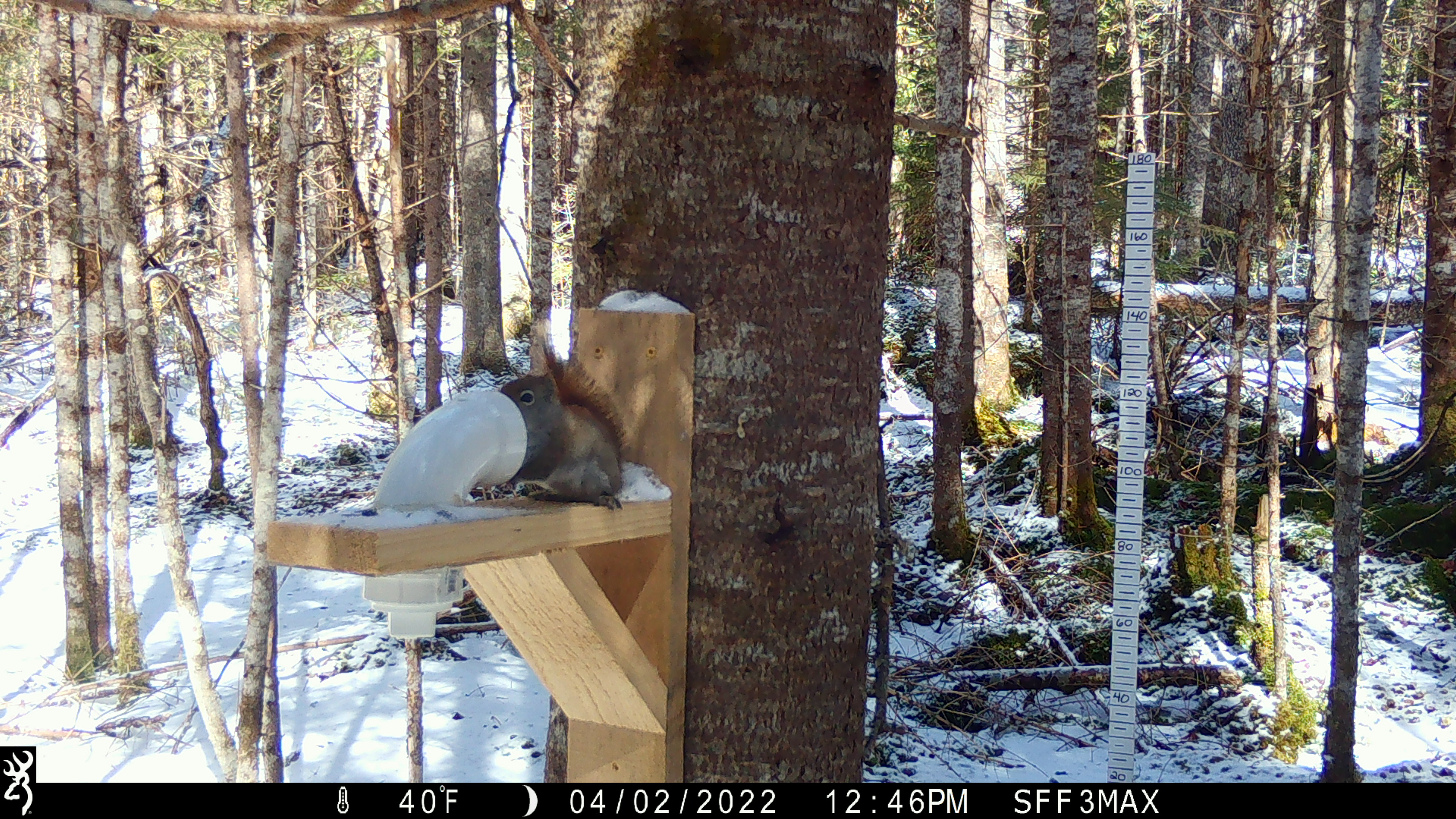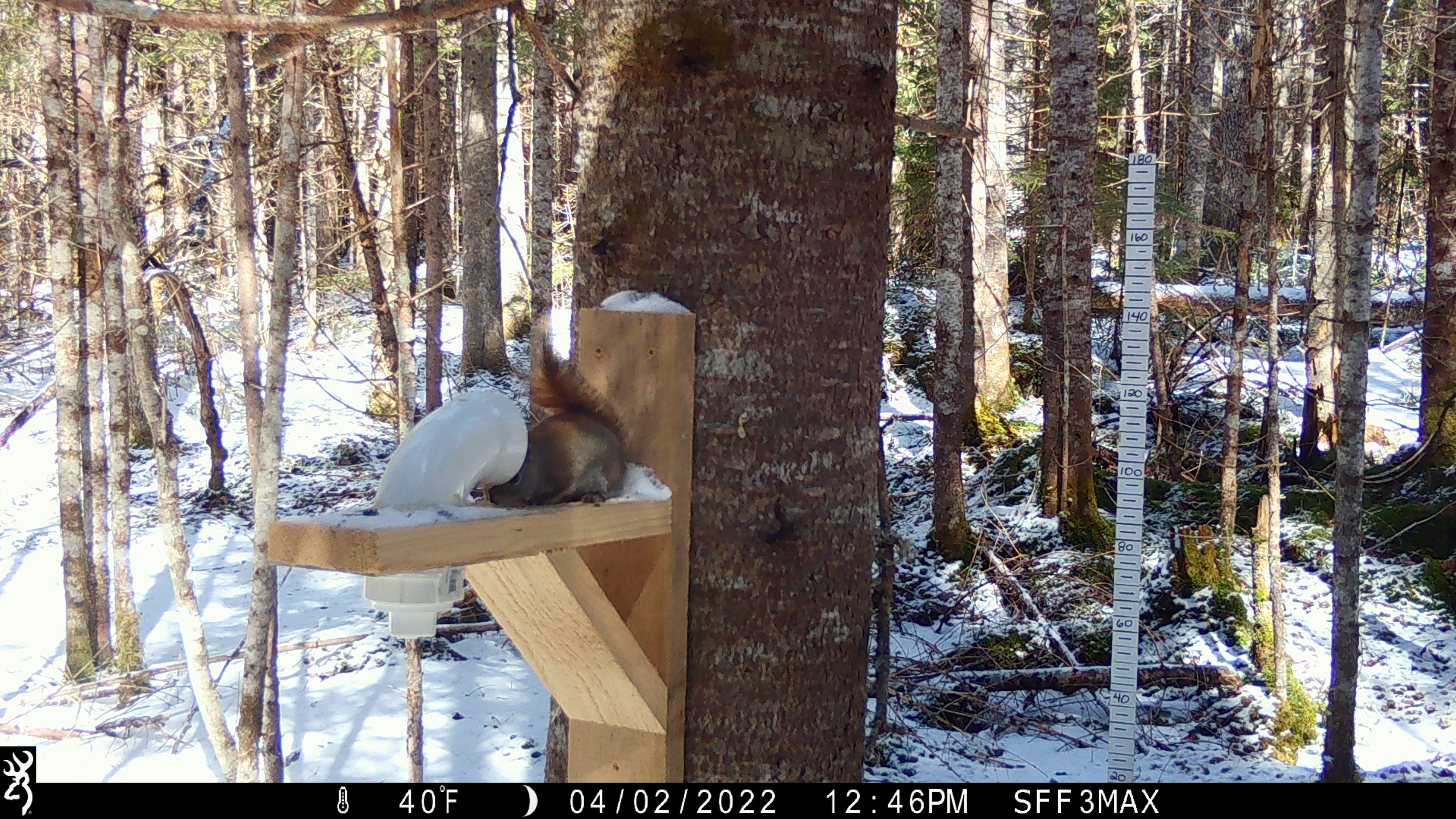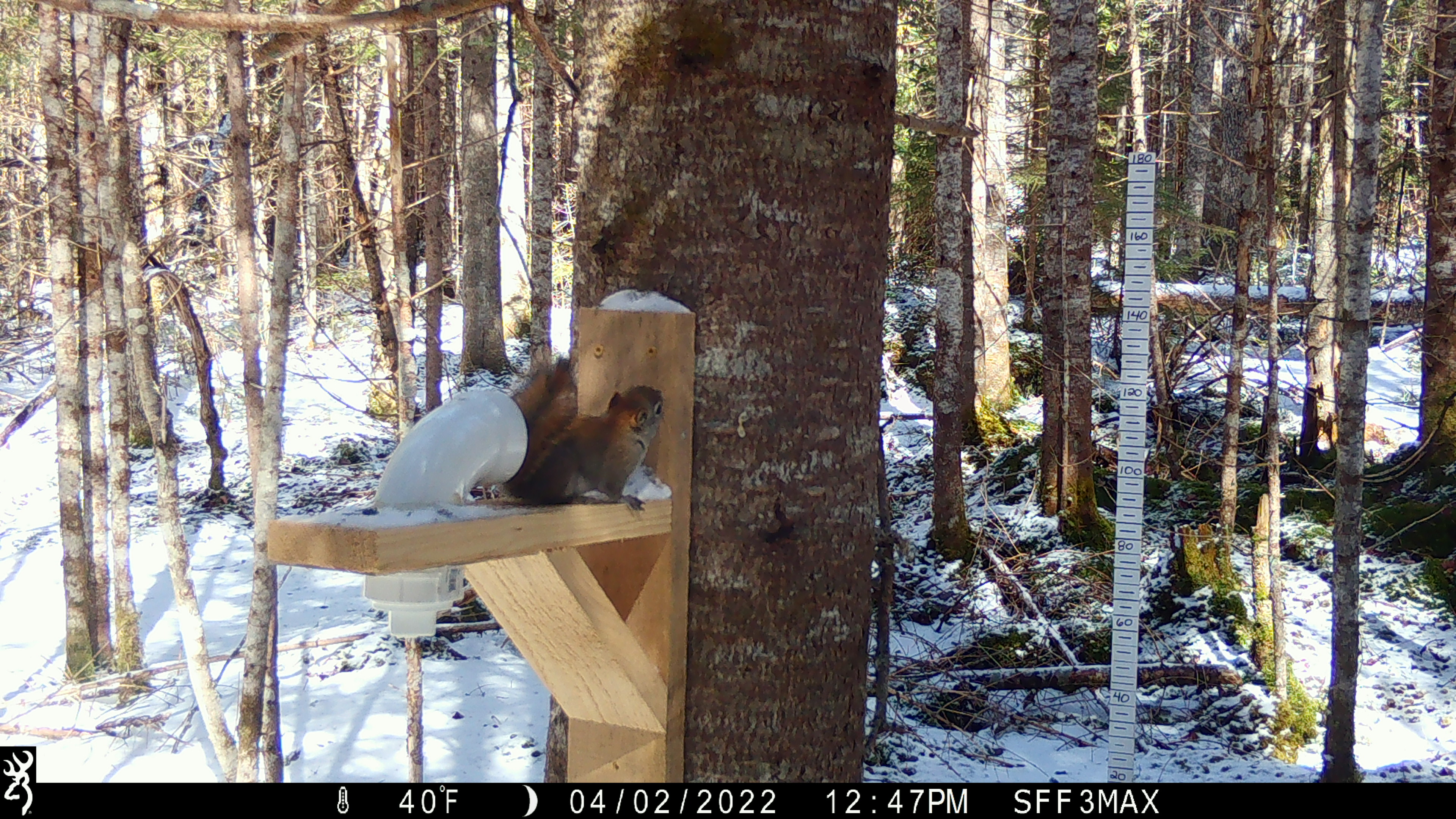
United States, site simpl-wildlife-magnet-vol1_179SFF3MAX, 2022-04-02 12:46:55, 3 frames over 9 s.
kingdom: Animalia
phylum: Chordata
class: Mammalia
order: Rodentia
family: Sciuridae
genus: Tamiasciurus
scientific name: Tamiasciurus hudsonicus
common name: red squirrel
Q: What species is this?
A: Red squirrel (Tamiasciurus hudsonicus).